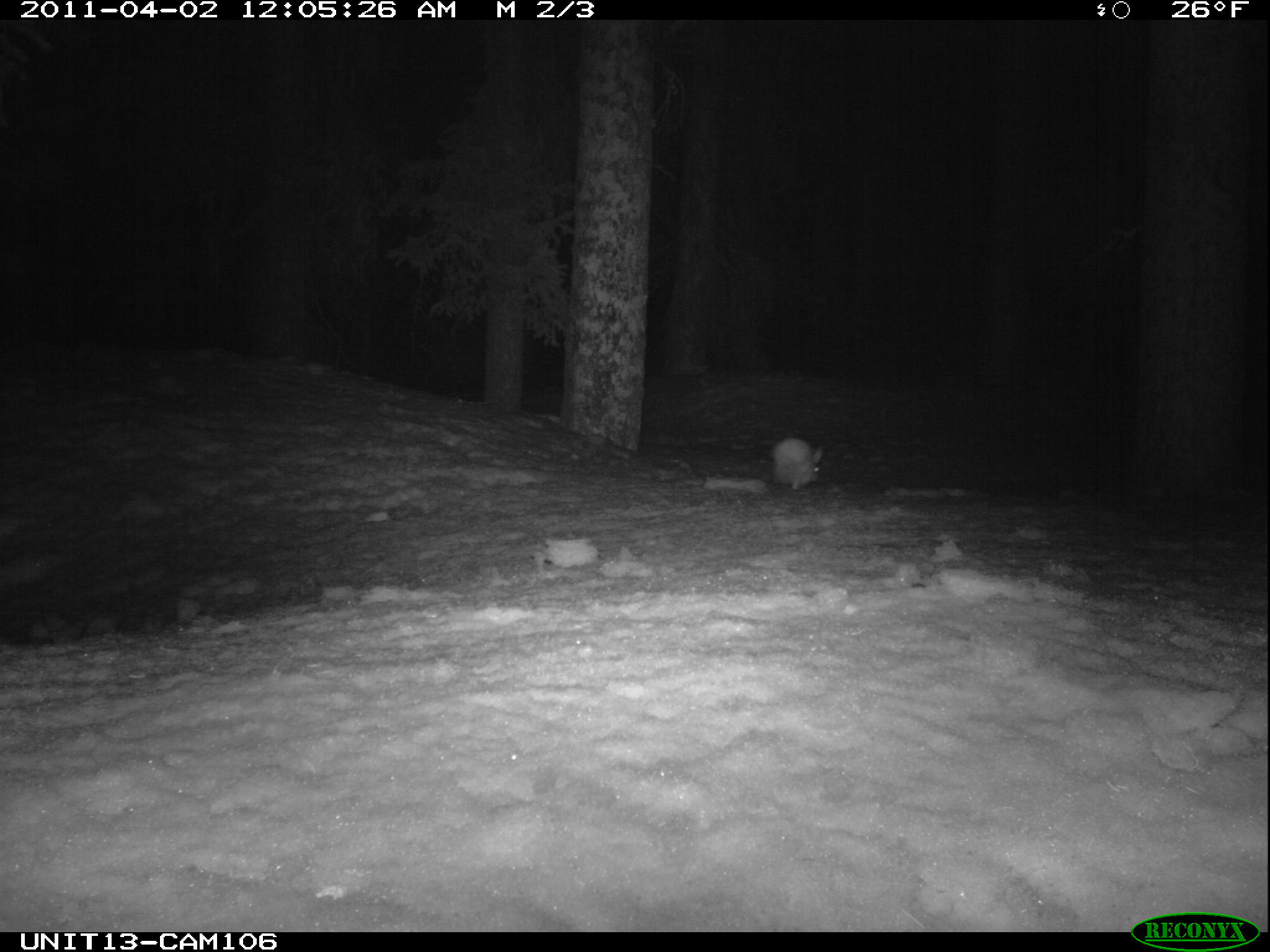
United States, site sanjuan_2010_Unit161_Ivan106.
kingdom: Animalia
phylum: Chordata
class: Mammalia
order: Lagomorpha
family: Leporidae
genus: Lepus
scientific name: Lepus americanus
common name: snowshoe hare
Lepus americanus (snowshoe hare).